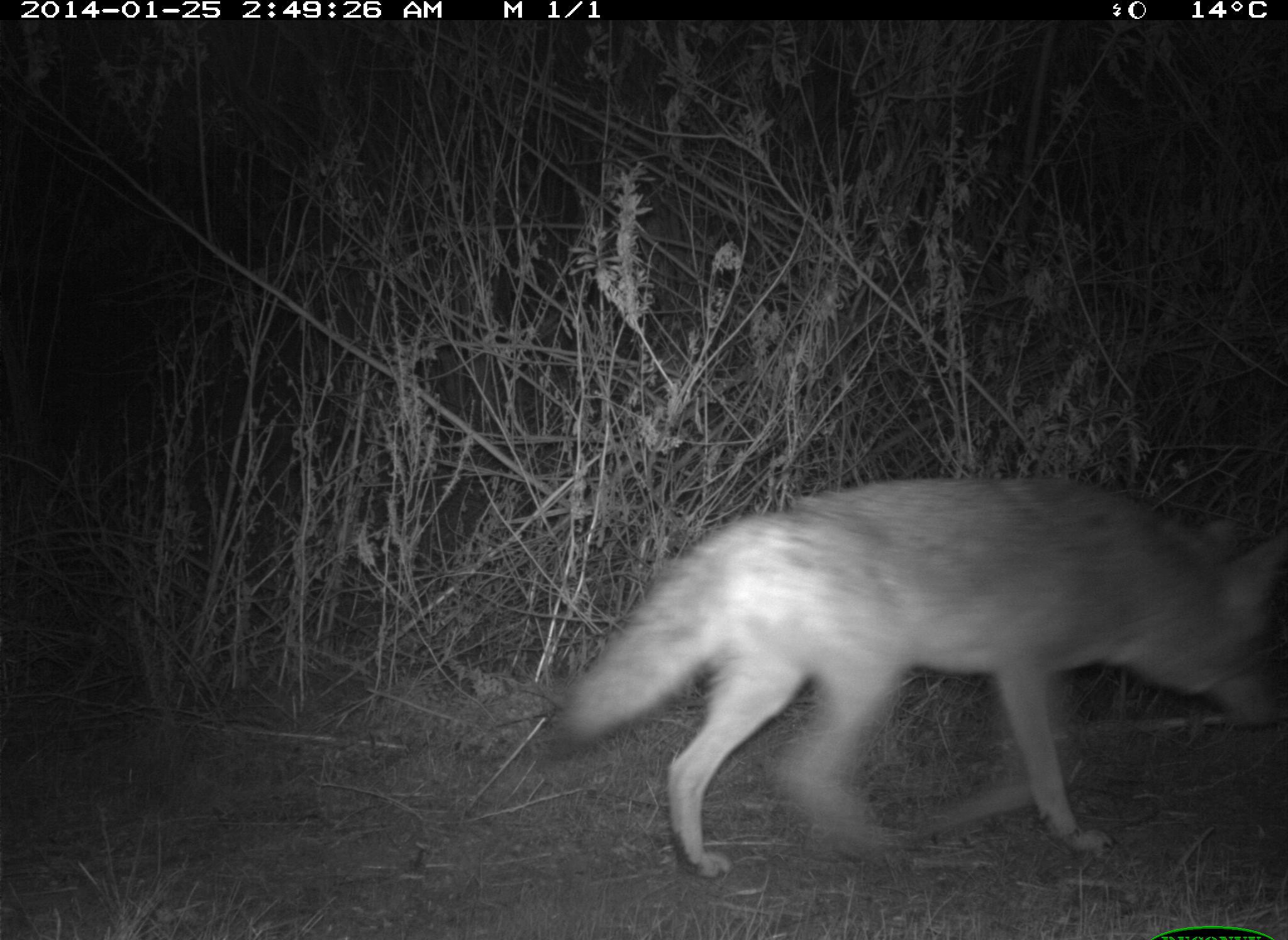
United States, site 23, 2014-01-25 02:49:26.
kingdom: Animalia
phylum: Chordata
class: Mammalia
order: Carnivora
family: Canidae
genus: Canis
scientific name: Canis latrans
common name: coyote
Coyote (Canis latrans).